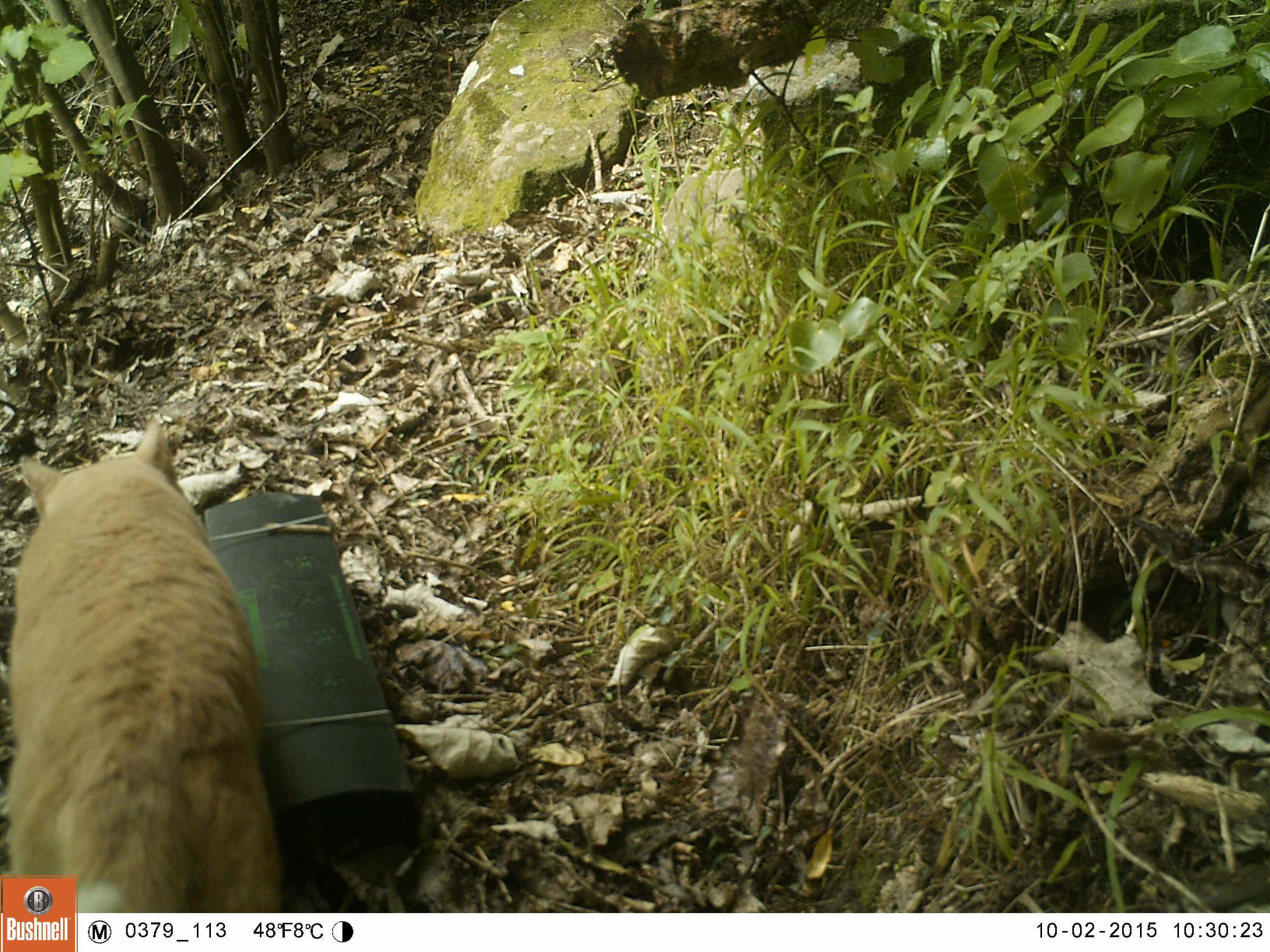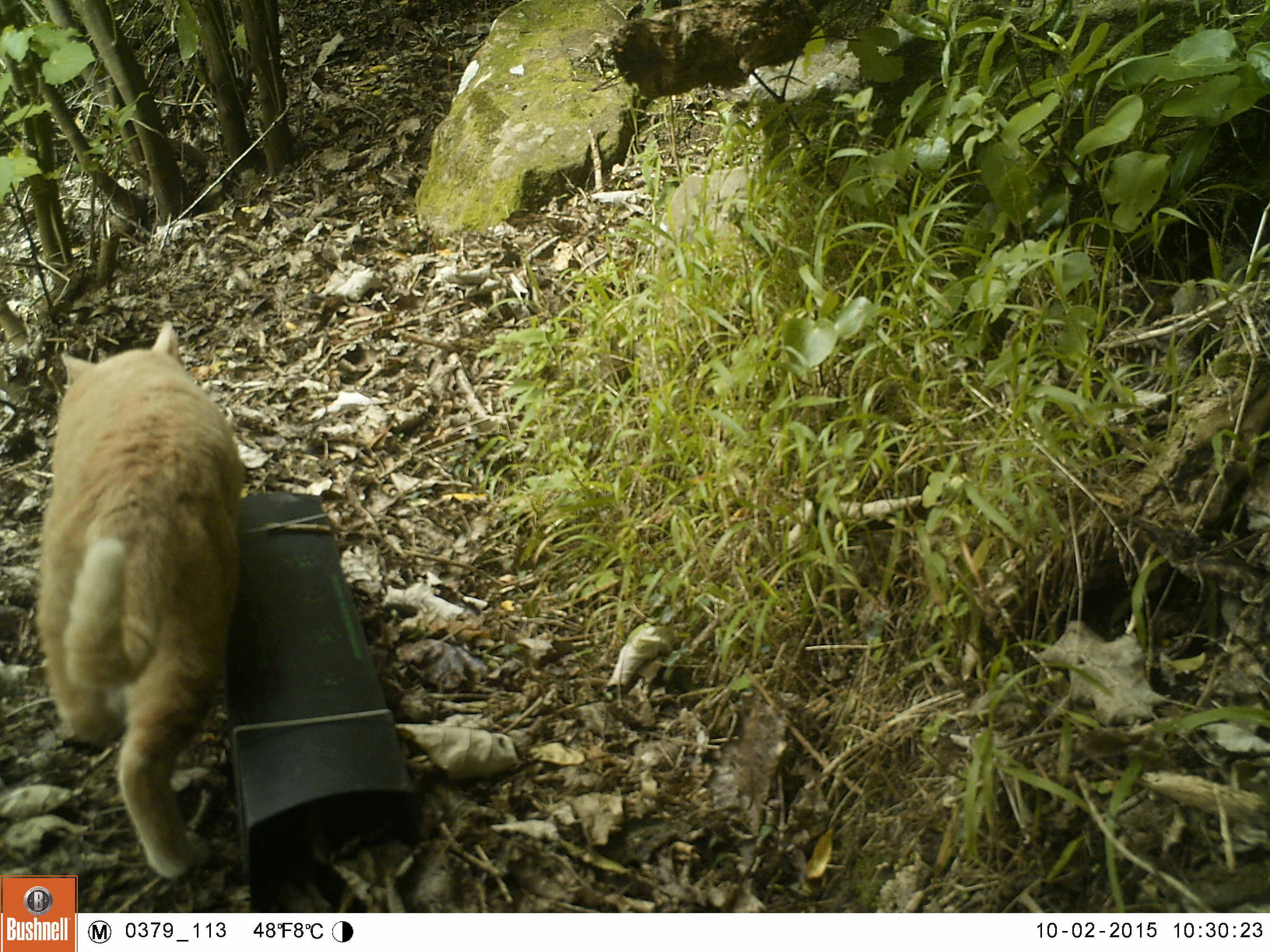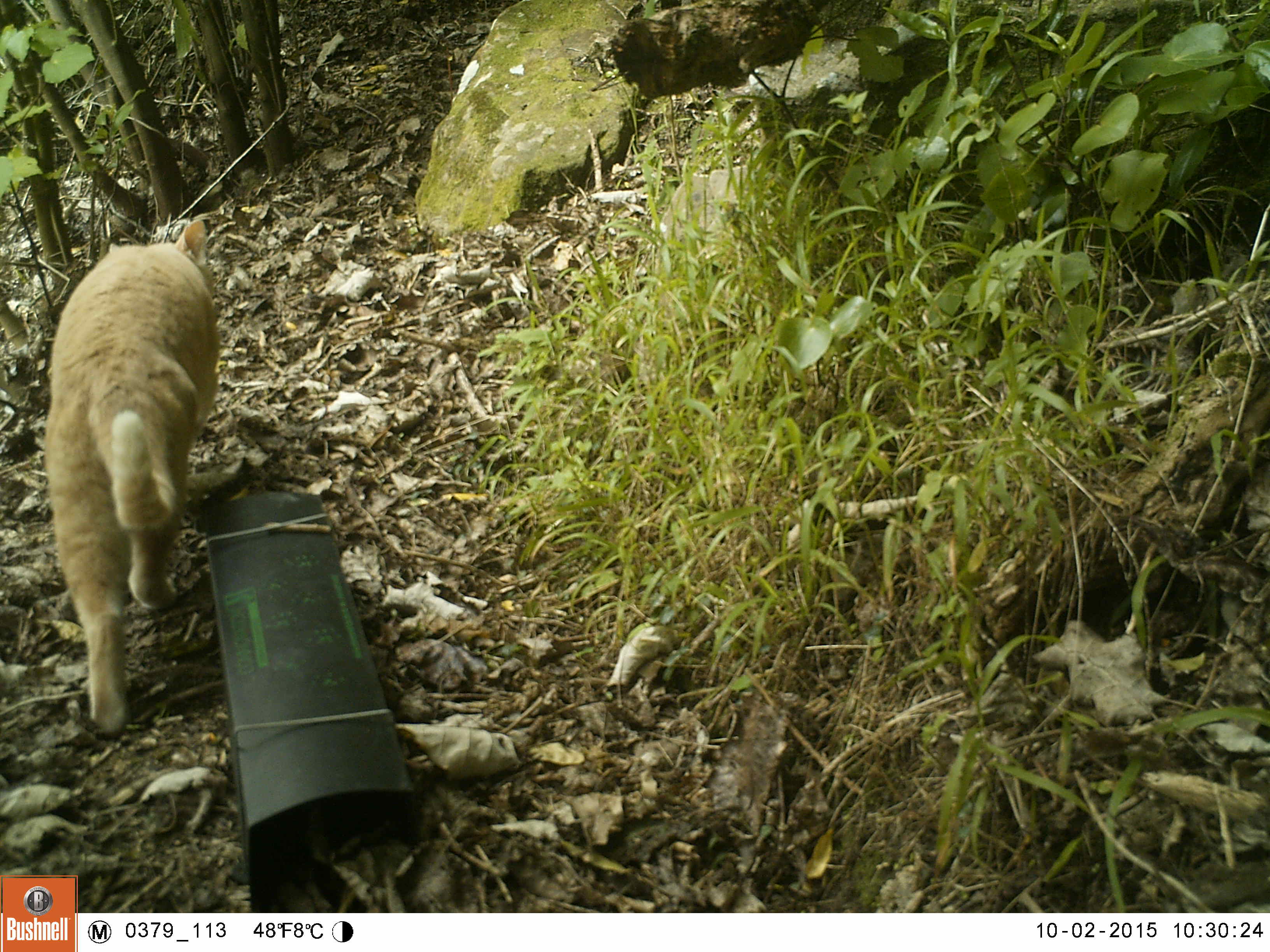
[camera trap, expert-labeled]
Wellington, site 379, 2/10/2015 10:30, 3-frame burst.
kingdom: Animalia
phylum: Chordata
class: Mammalia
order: Carnivora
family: Felidae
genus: Felis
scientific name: Felis catus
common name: cat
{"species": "cat (Felis catus)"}